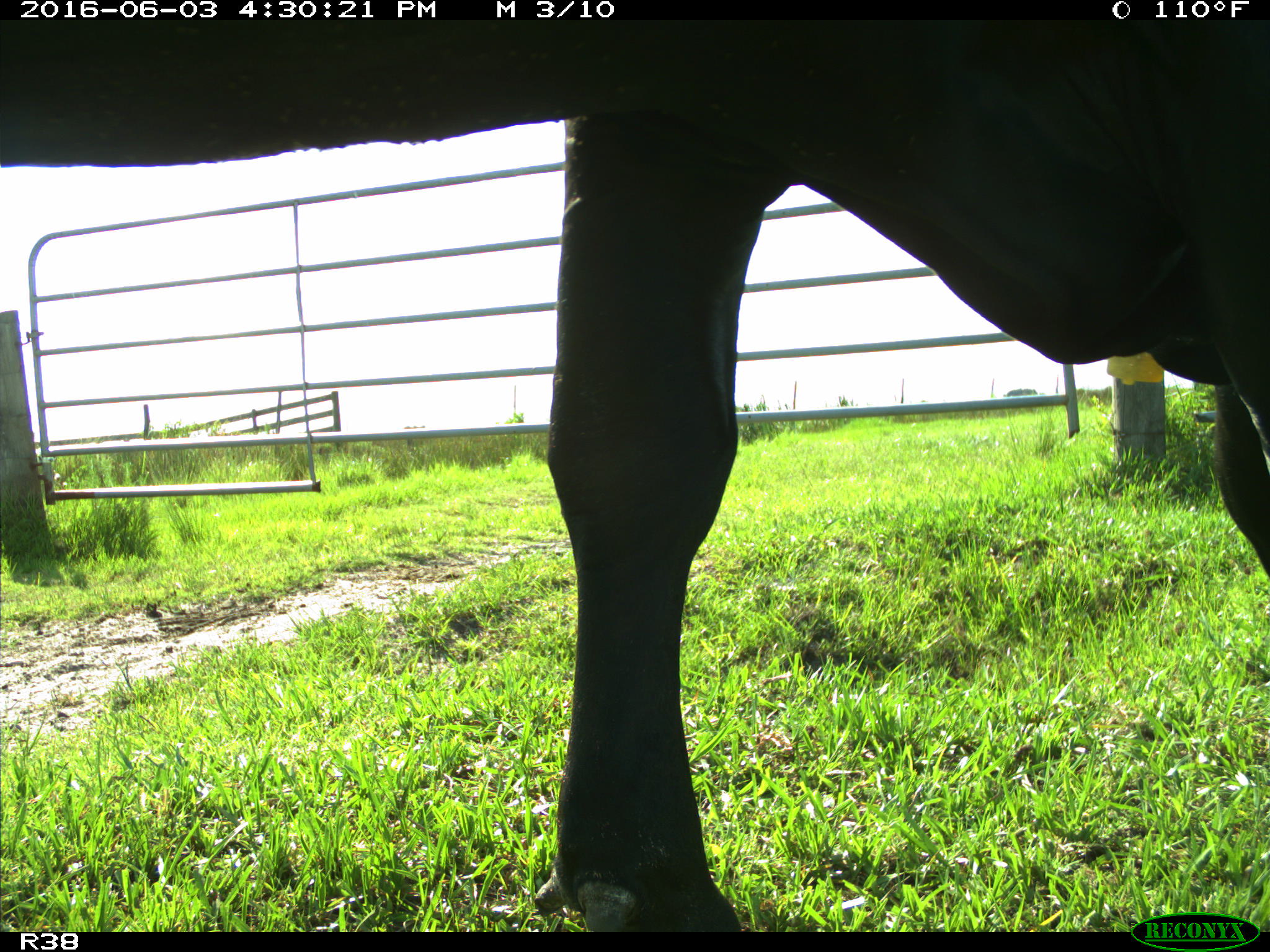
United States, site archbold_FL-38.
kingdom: Animalia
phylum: Chordata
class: Mammalia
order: Artiodactyla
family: Bovidae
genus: Bos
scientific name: Bos taurus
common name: domestic cow